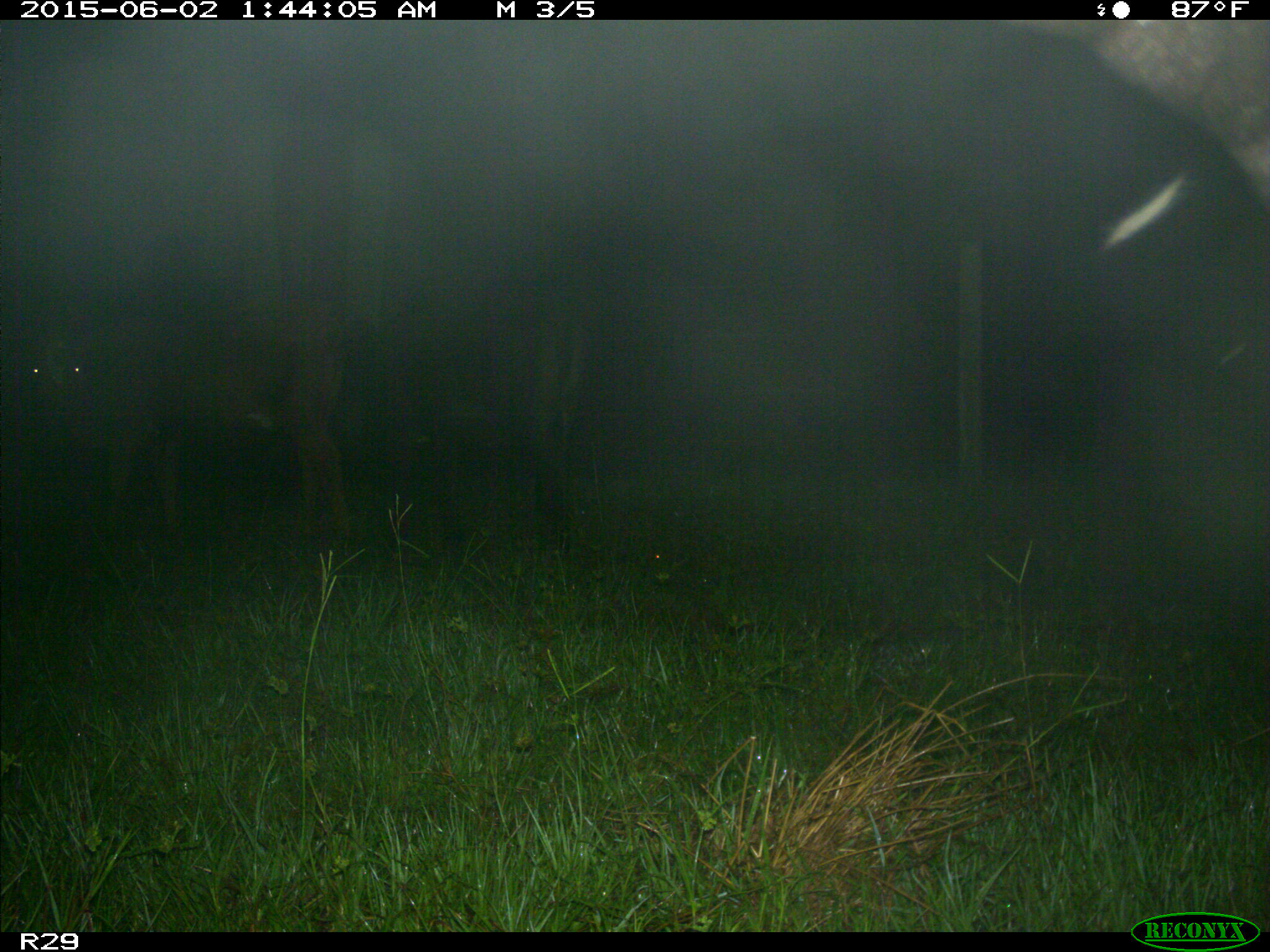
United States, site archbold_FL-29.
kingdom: Animalia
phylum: Chordata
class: Mammalia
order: Artiodactyla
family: Bovidae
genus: Bos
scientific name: Bos taurus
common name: domestic cow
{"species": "Bos taurus (domestic cow)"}